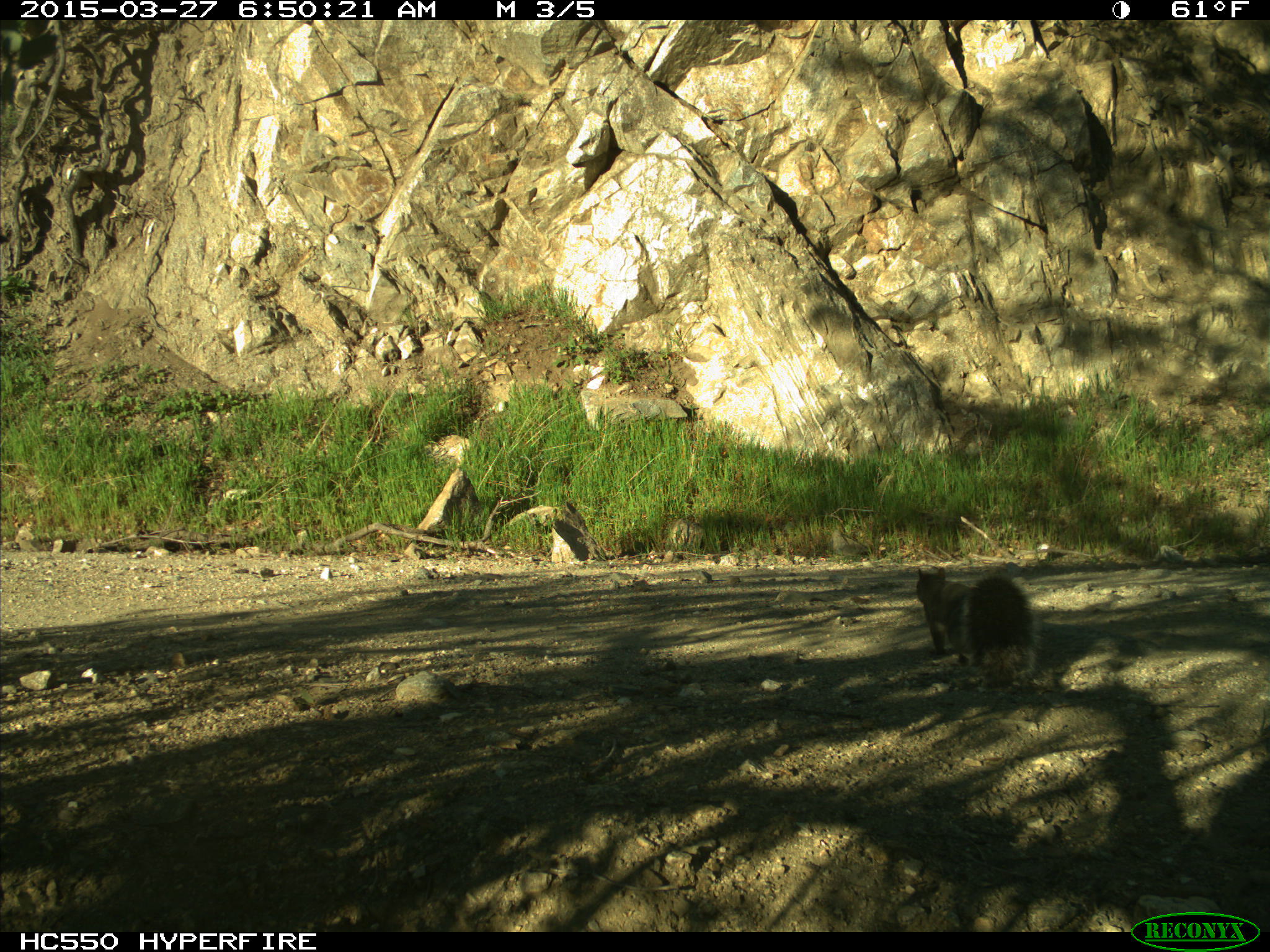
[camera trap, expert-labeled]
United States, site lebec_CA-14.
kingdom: Animalia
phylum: Chordata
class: Mammalia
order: Rodentia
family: Sciuridae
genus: Sciurus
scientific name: Sciurus carolinensis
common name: eastern gray squirrel